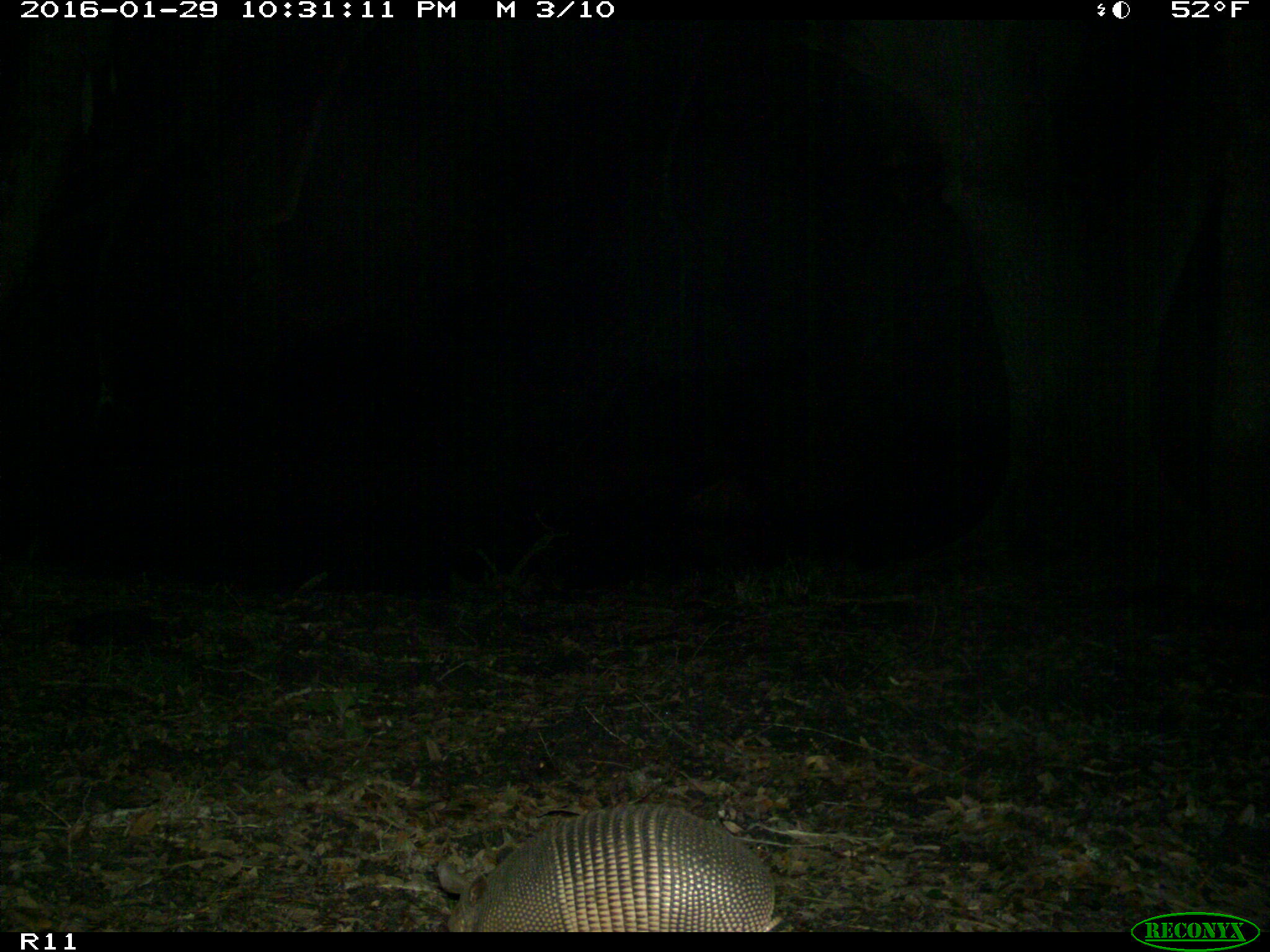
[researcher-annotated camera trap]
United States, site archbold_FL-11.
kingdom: Animalia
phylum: Chordata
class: Mammalia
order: Cingulata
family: Dasypodidae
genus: Dasypus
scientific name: Dasypus novemcinctus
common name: nine-banded armadillo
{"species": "Dasypus novemcinctus (nine-banded armadillo)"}